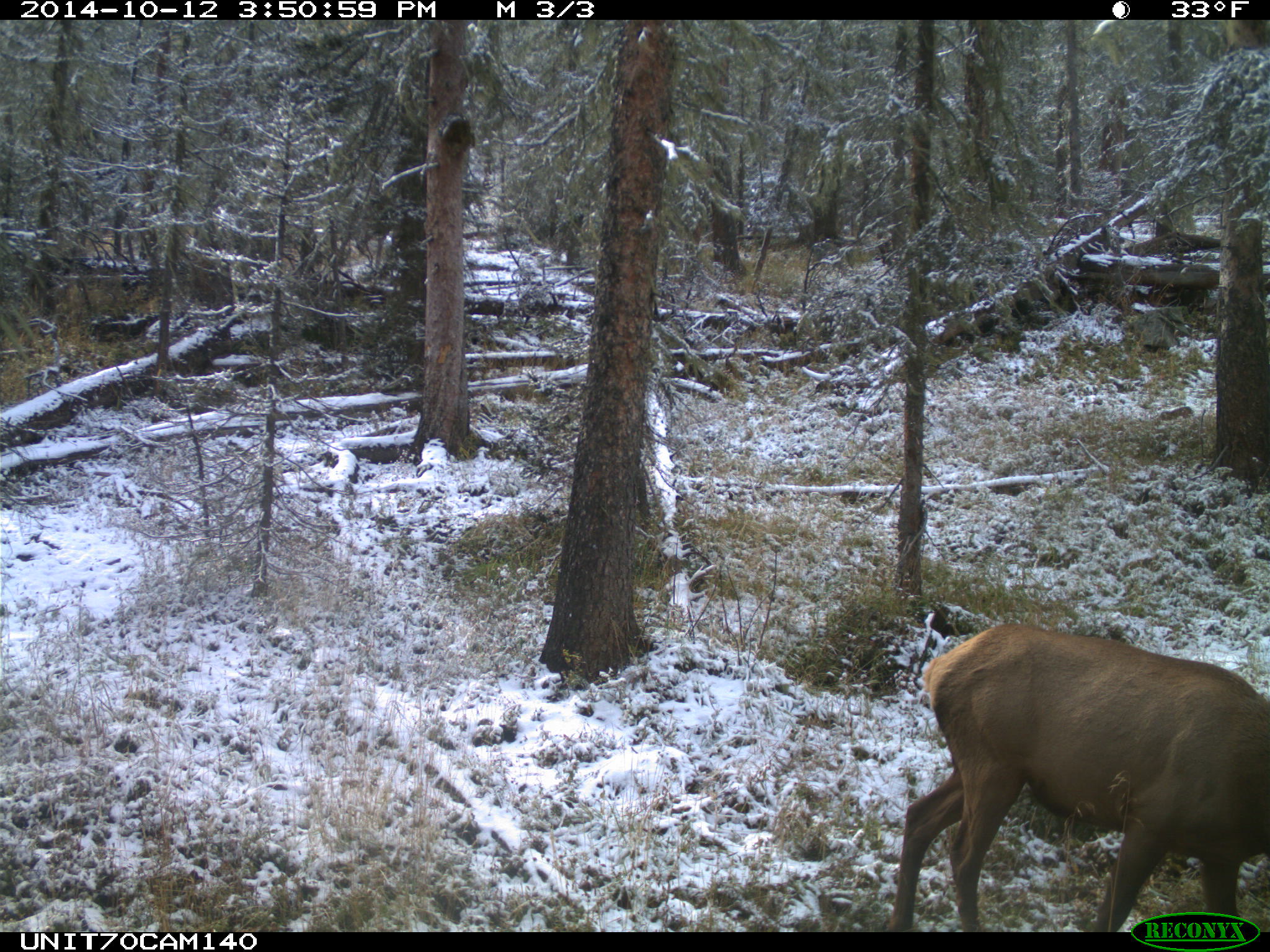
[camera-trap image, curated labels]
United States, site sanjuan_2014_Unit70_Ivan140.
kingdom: Animalia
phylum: Chordata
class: Mammalia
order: Artiodactyla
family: Cervidae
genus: Cervus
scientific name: Cervus elaphus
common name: red deer